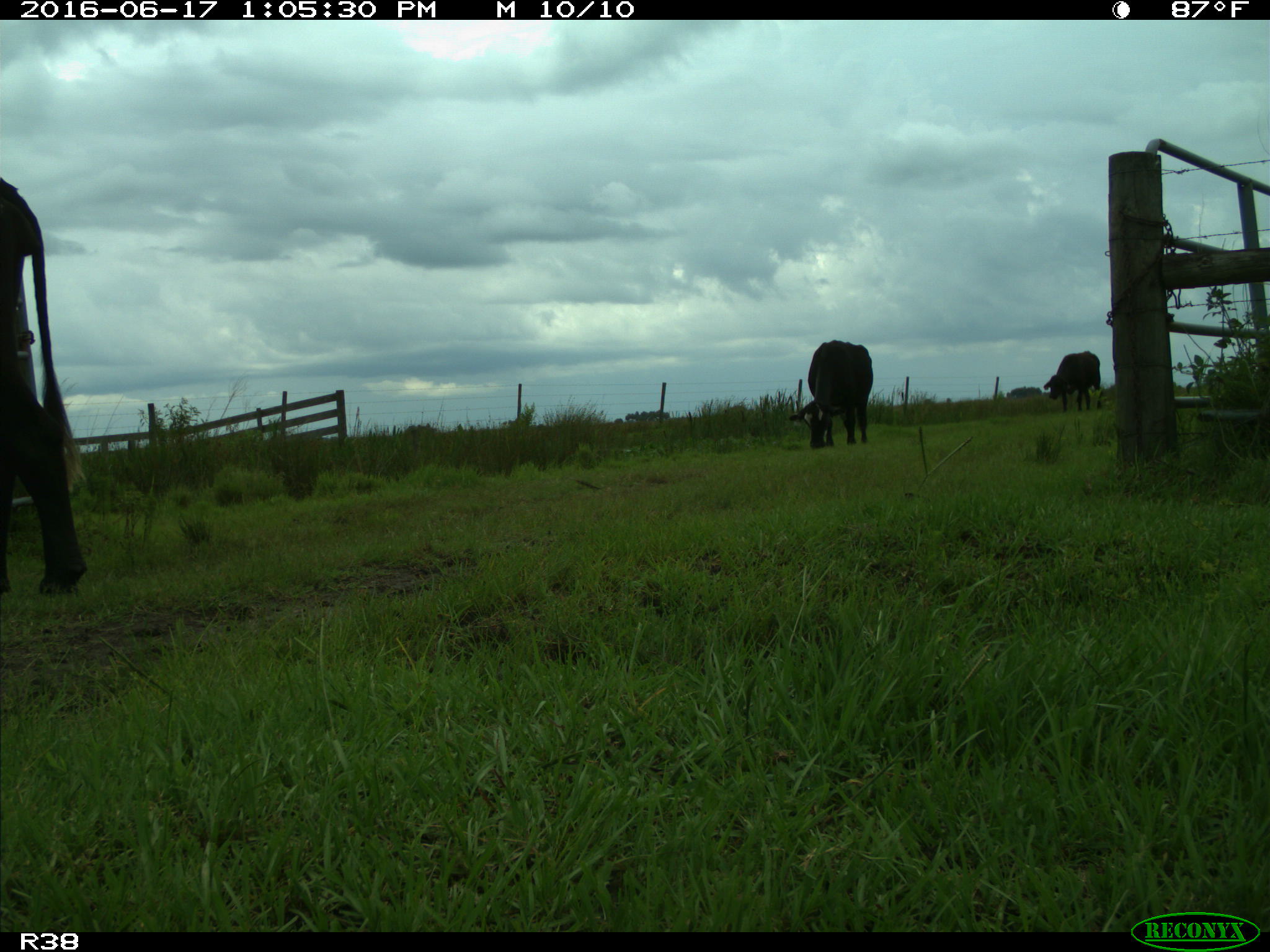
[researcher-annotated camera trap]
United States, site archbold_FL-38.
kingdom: Animalia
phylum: Chordata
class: Mammalia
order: Artiodactyla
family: Bovidae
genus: Bos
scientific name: Bos taurus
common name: domestic cow